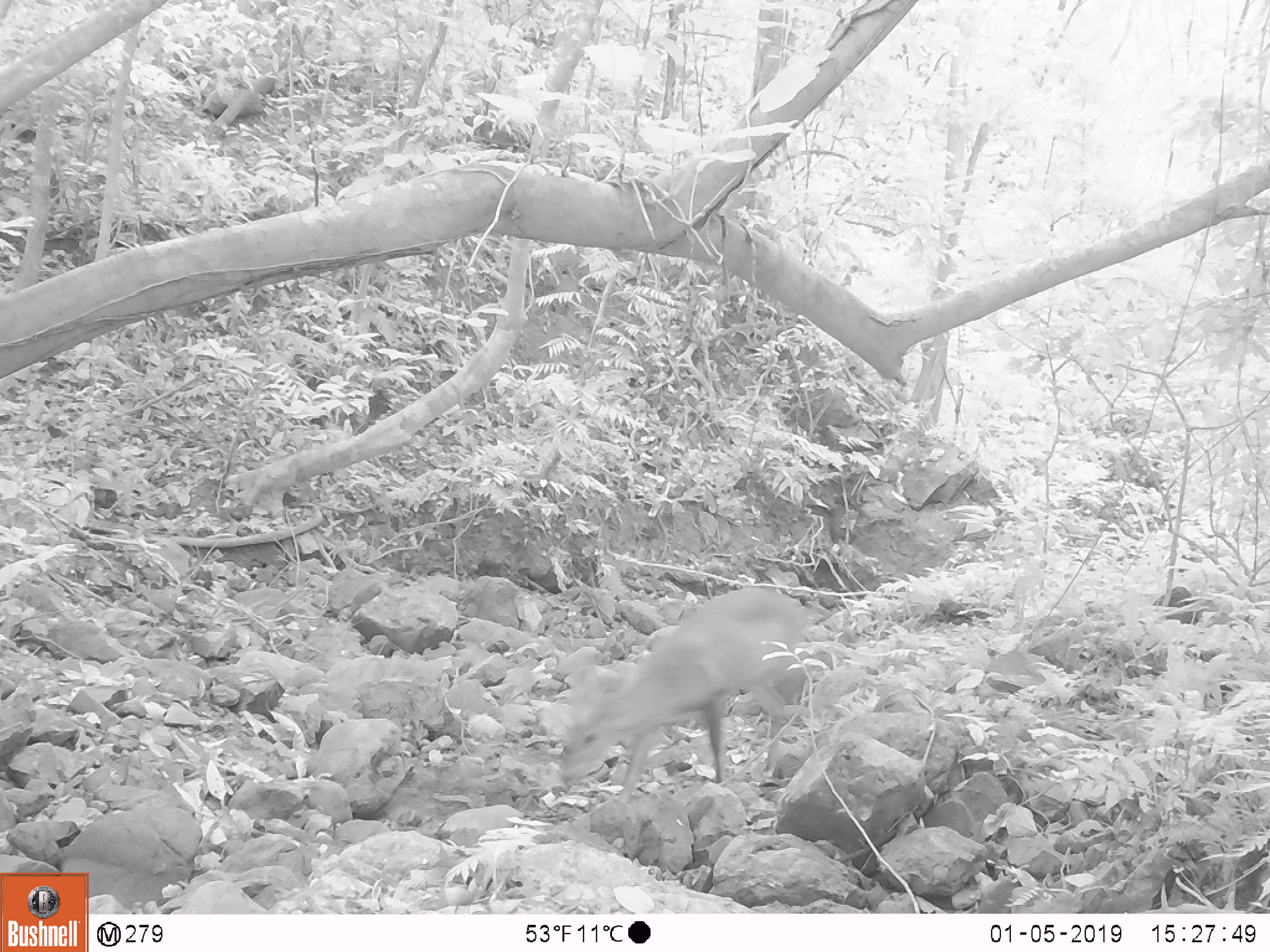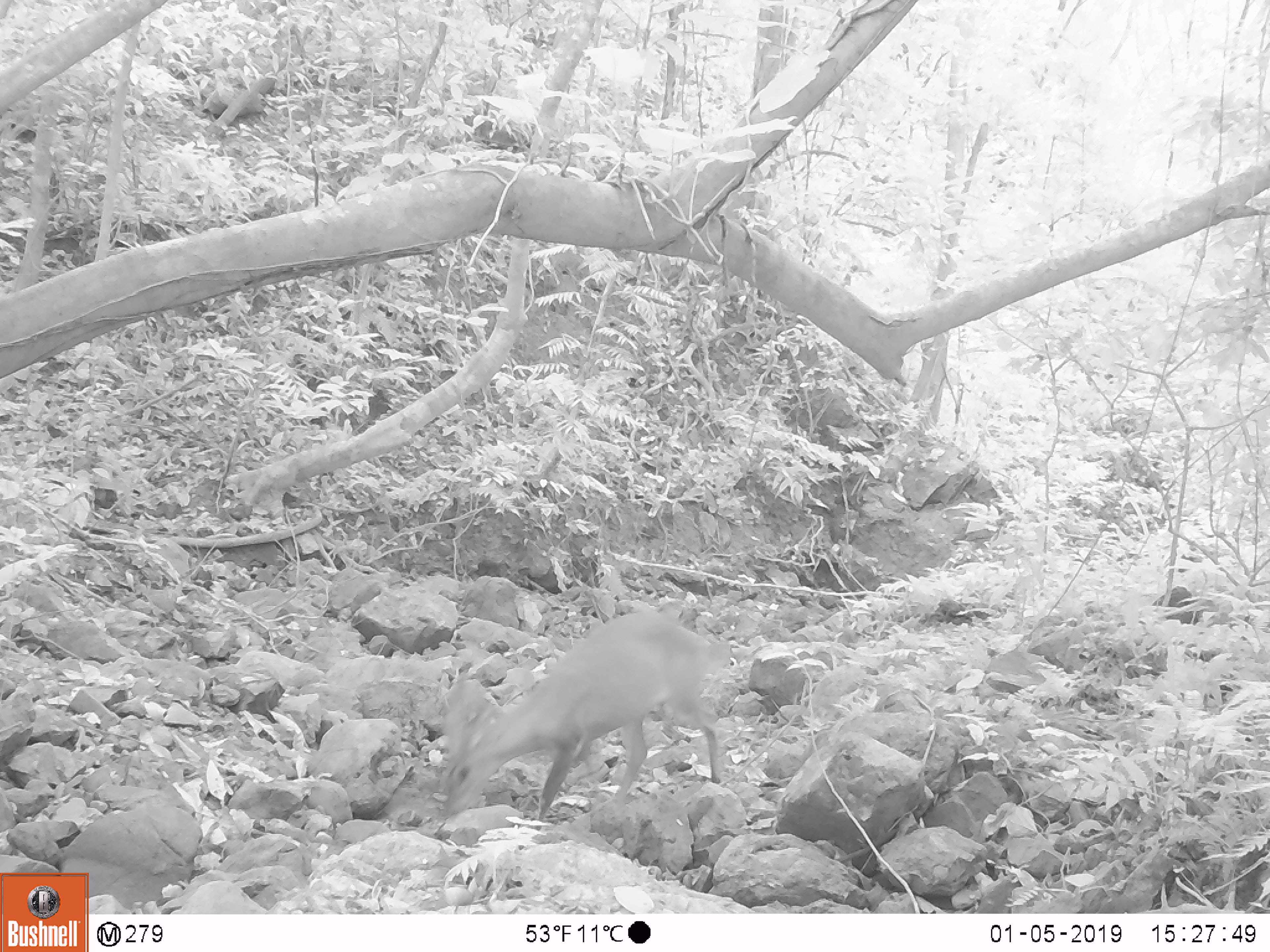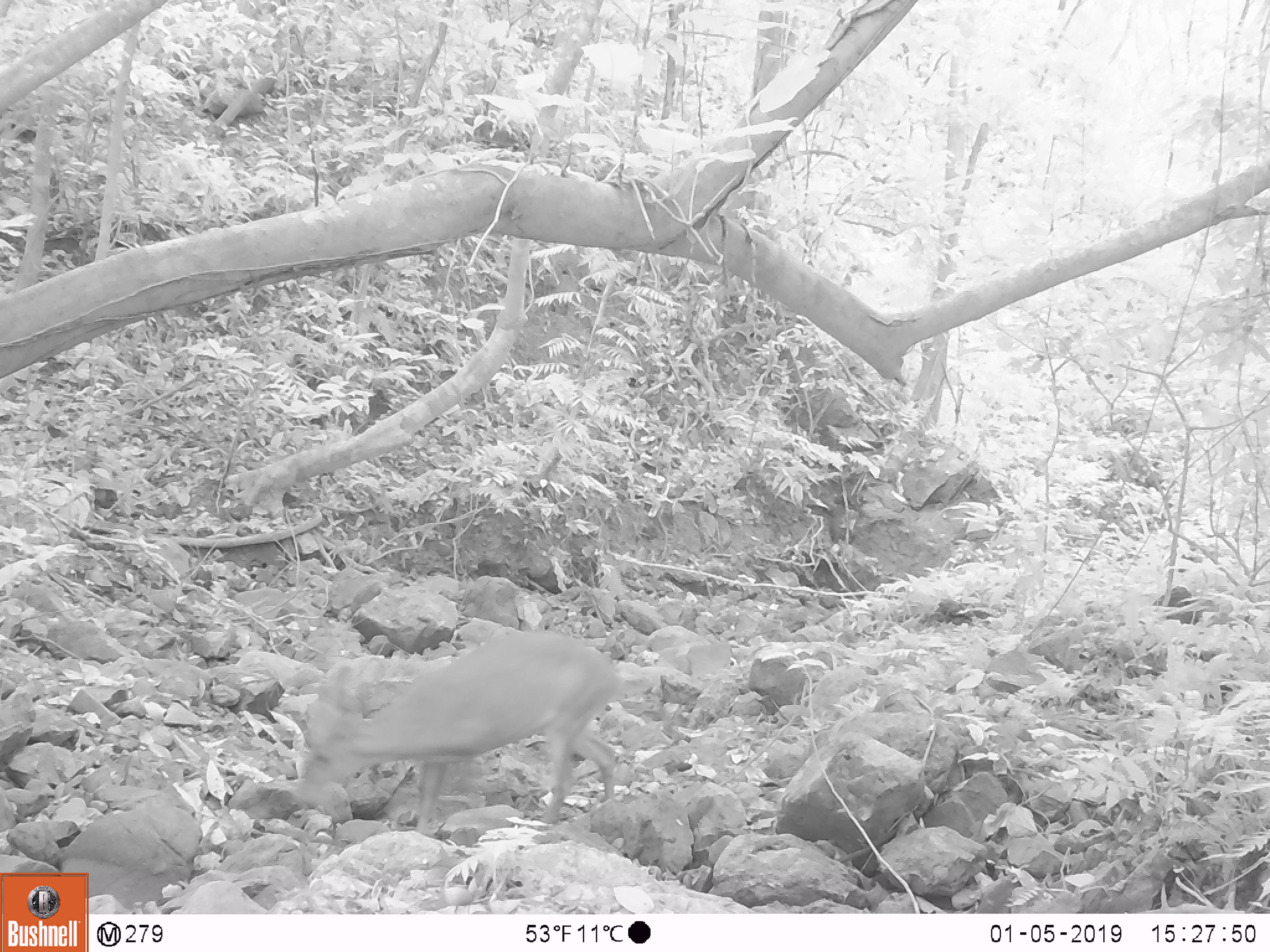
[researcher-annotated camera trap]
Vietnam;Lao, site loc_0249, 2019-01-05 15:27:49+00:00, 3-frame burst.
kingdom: Animalia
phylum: Chordata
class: Mammalia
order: Artiodactyla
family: Cervidae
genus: Muntiacus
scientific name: Muntiacus vuquangensis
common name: large-antlered muntjac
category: large antlered muntjac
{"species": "large antlered muntjac (large-antlered muntjac) (Muntiacus vuquangensis)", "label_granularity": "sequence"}